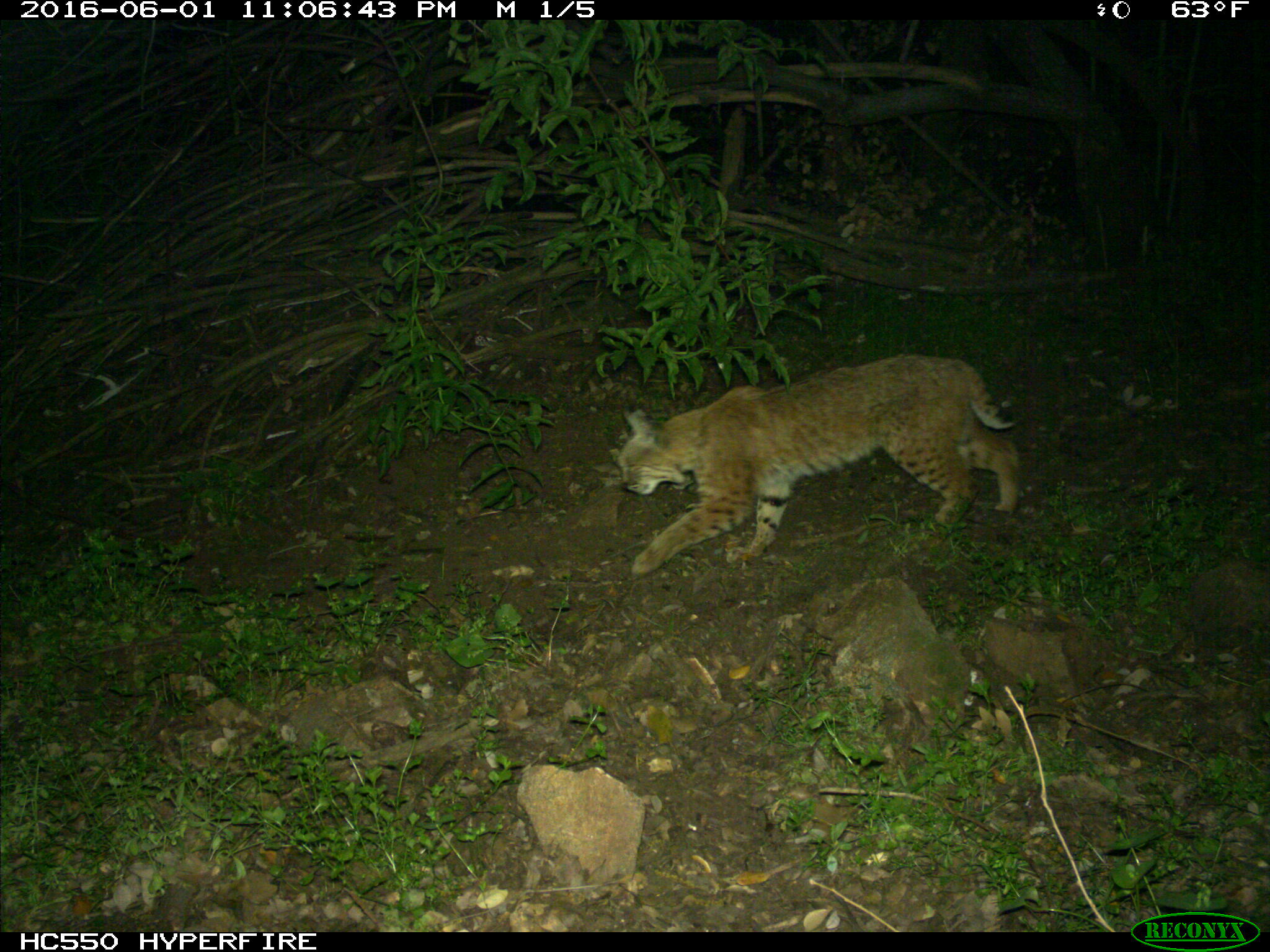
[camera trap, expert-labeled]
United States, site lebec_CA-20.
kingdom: Animalia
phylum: Chordata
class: Mammalia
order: Carnivora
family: Felidae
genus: Lynx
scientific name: Lynx rufus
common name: bobcat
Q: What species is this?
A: Lynx rufus (bobcat).